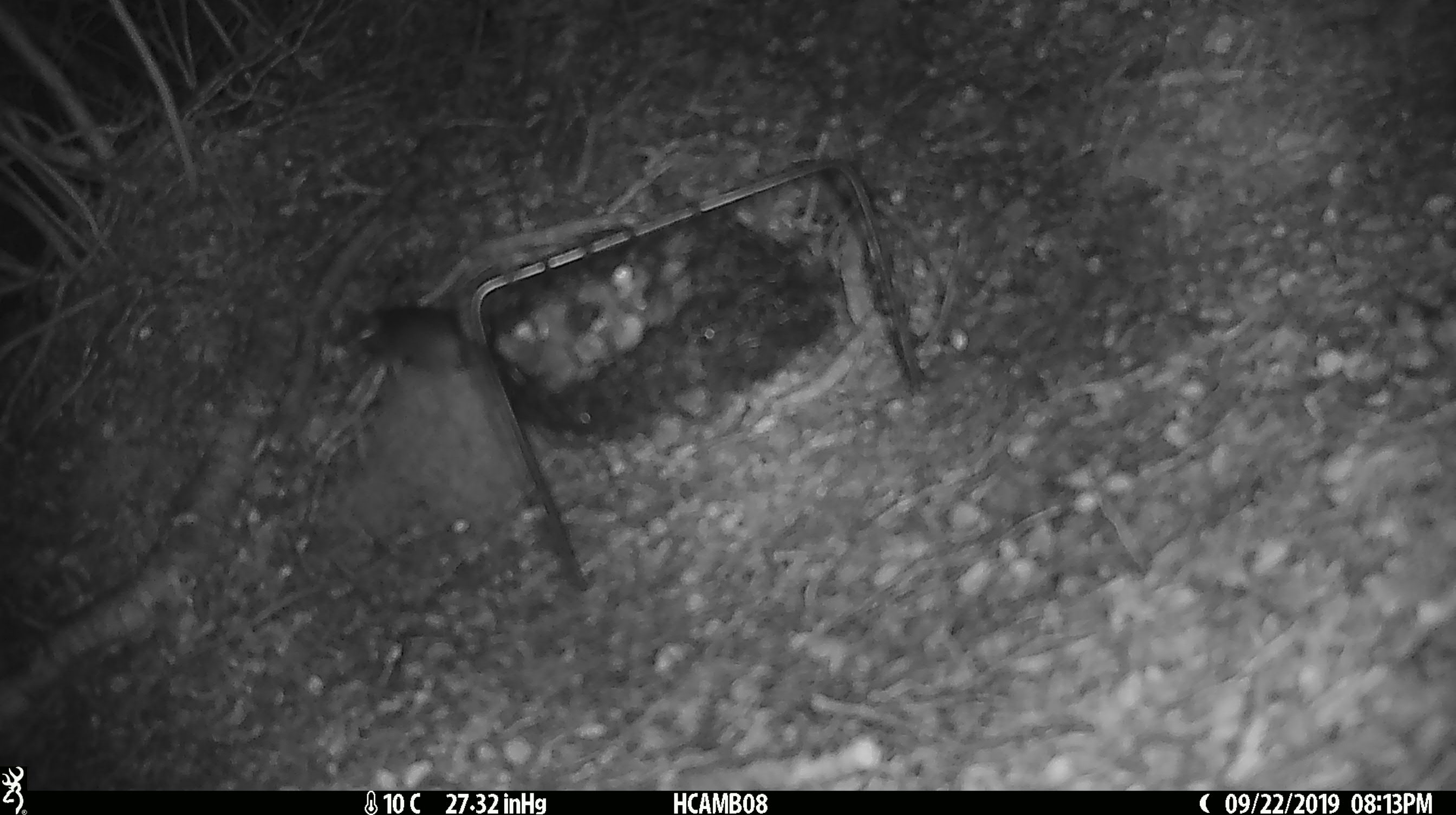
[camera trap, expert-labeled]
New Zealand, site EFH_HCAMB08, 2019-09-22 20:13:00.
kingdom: Animalia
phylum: Chordata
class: Mammalia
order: Rodentia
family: Muridae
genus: Mus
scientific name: Mus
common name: mouse